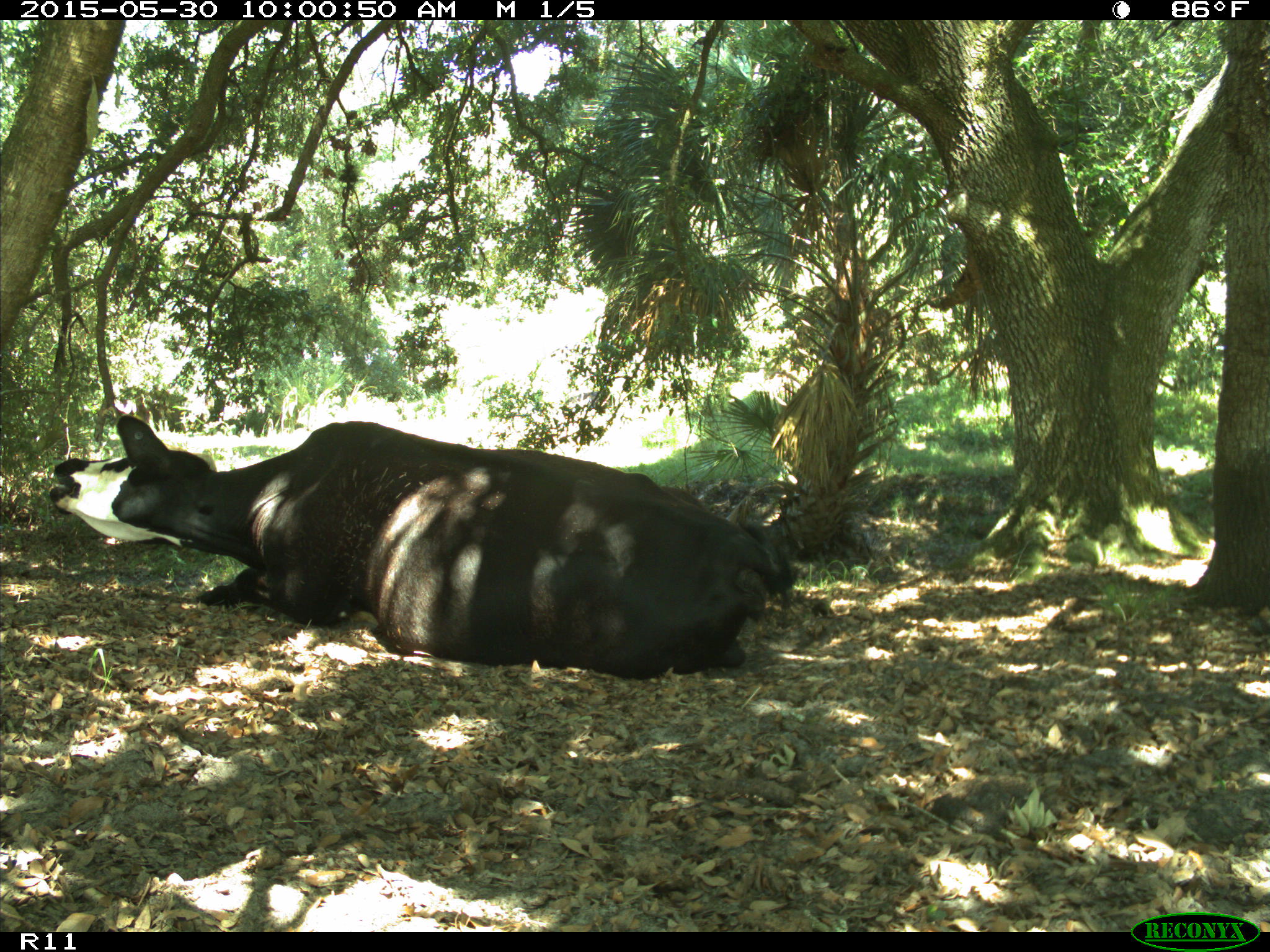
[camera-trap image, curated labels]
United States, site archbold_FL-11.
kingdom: Animalia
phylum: Chordata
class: Mammalia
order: Artiodactyla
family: Bovidae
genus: Bos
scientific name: Bos taurus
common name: domestic cow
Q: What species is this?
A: Bos taurus (domestic cow).